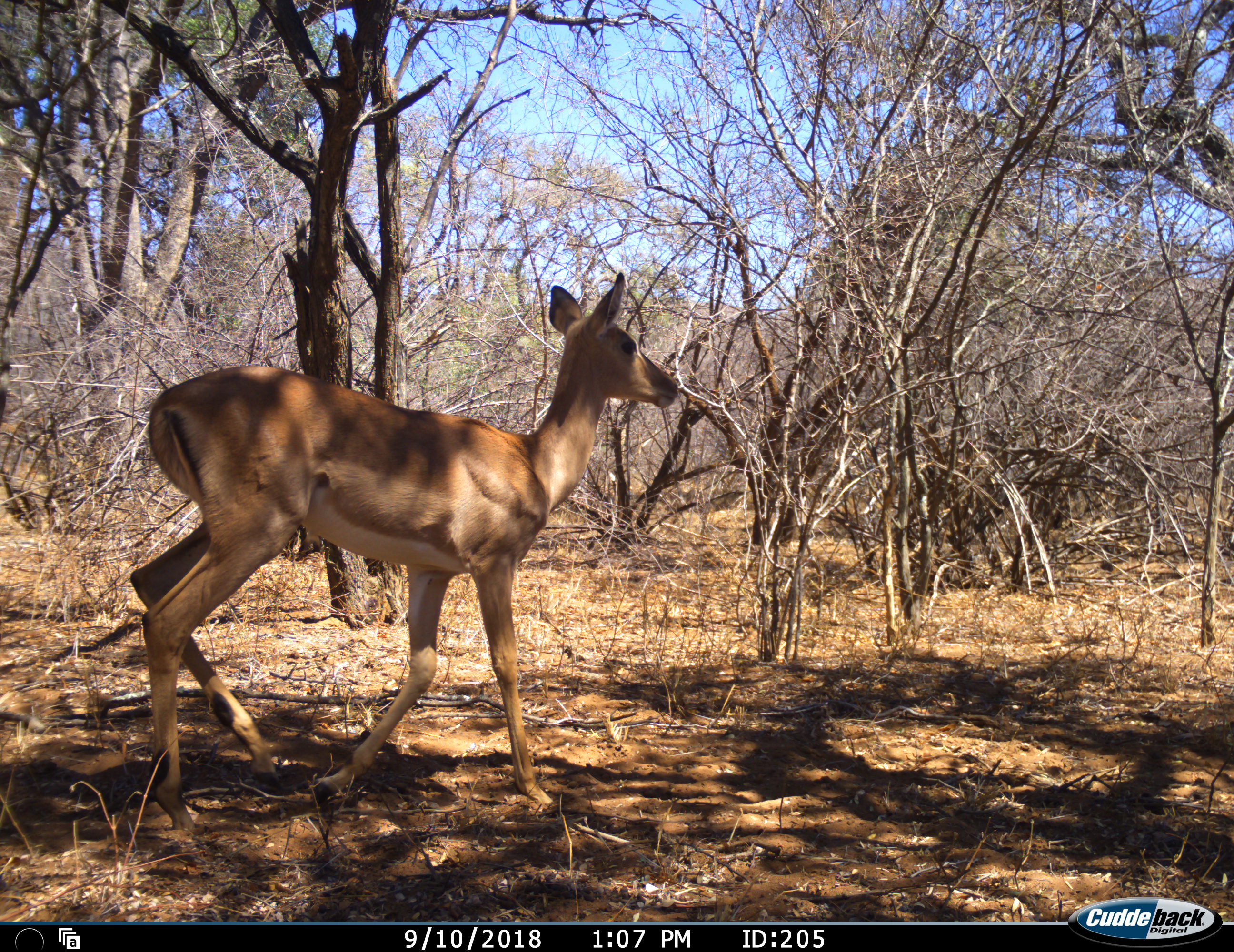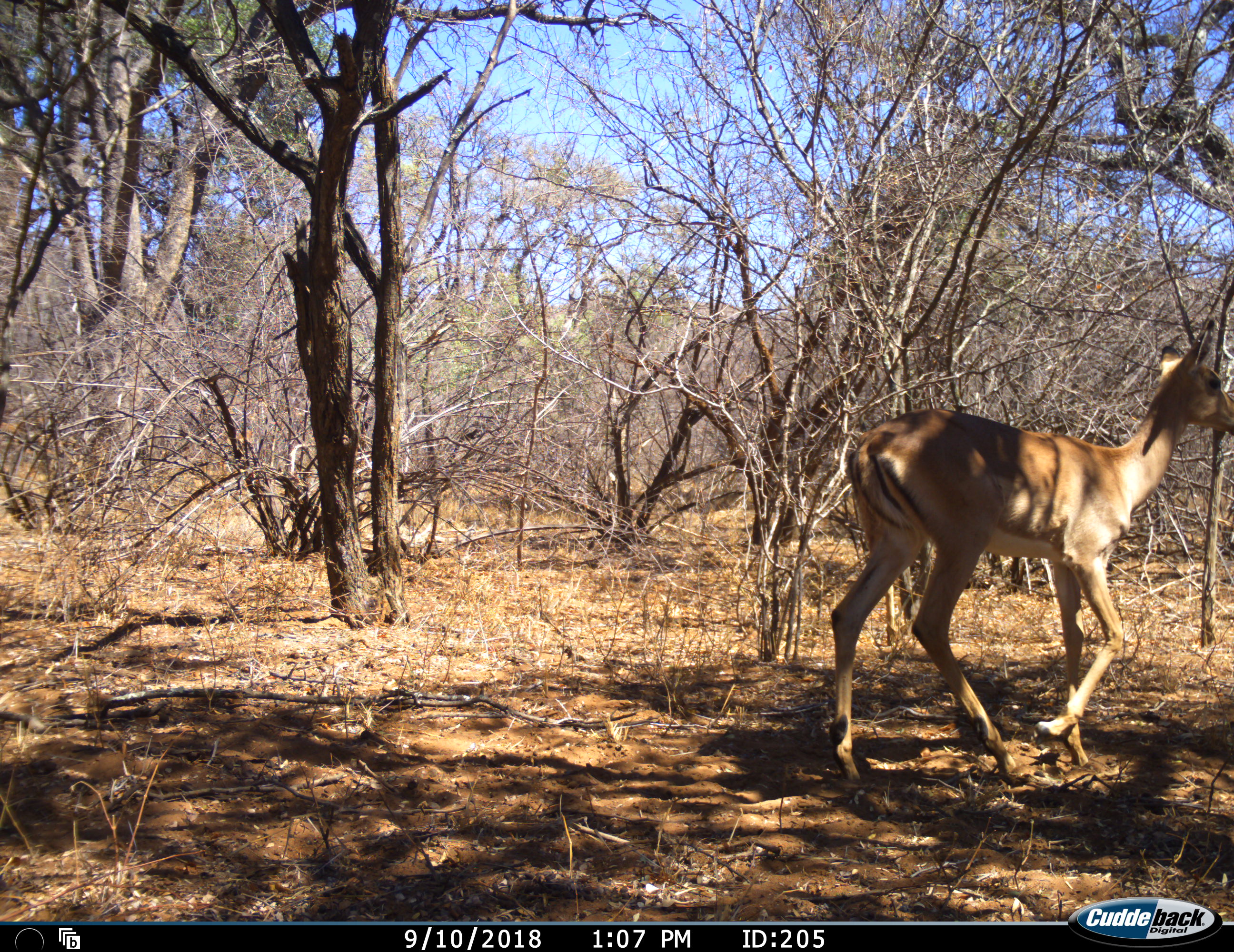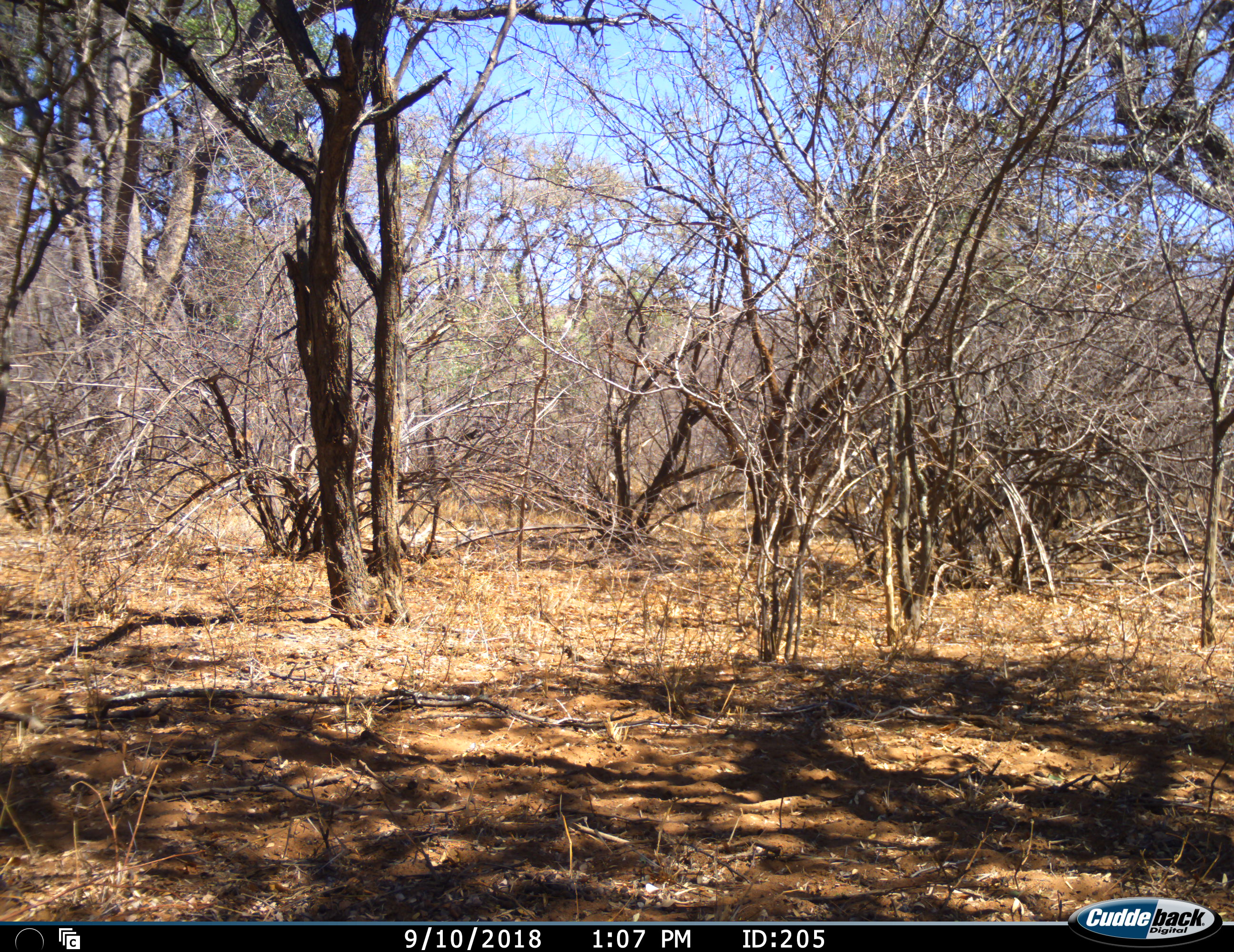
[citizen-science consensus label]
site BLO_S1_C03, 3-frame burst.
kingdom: Animalia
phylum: Chordata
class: Mammalia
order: Artiodactyla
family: Bovidae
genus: Aepyceros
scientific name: Aepyceros melampus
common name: impala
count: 1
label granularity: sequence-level